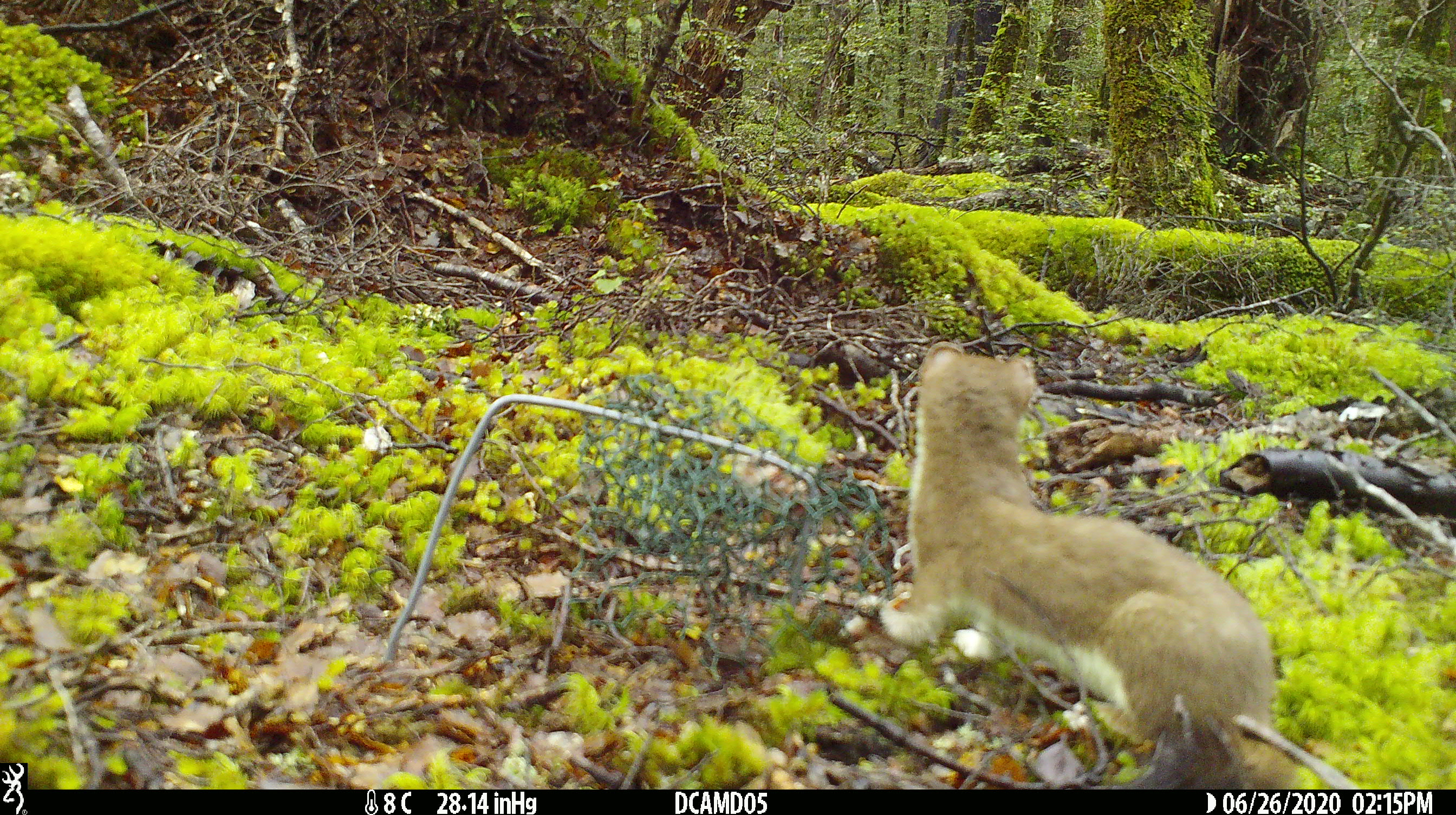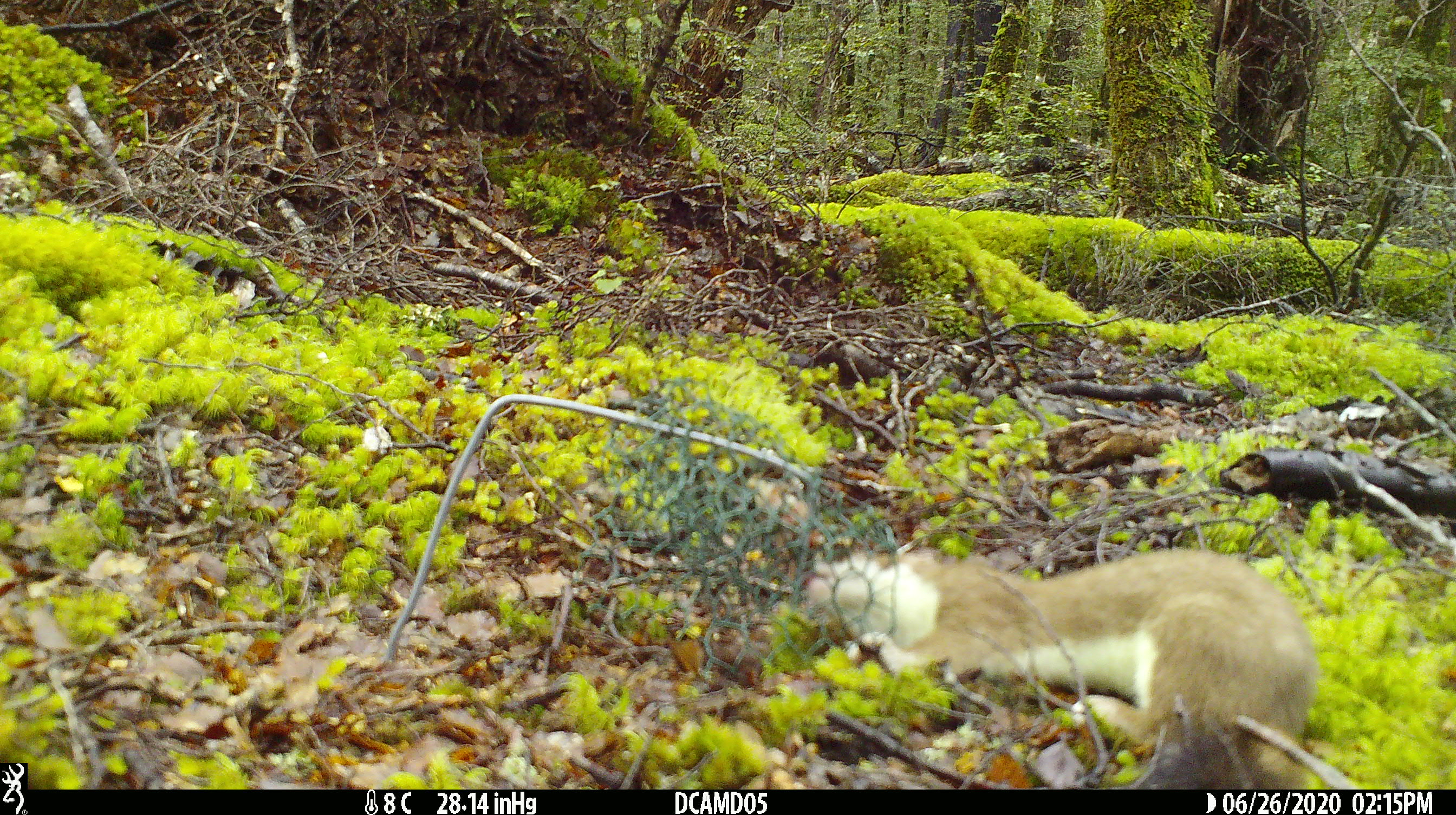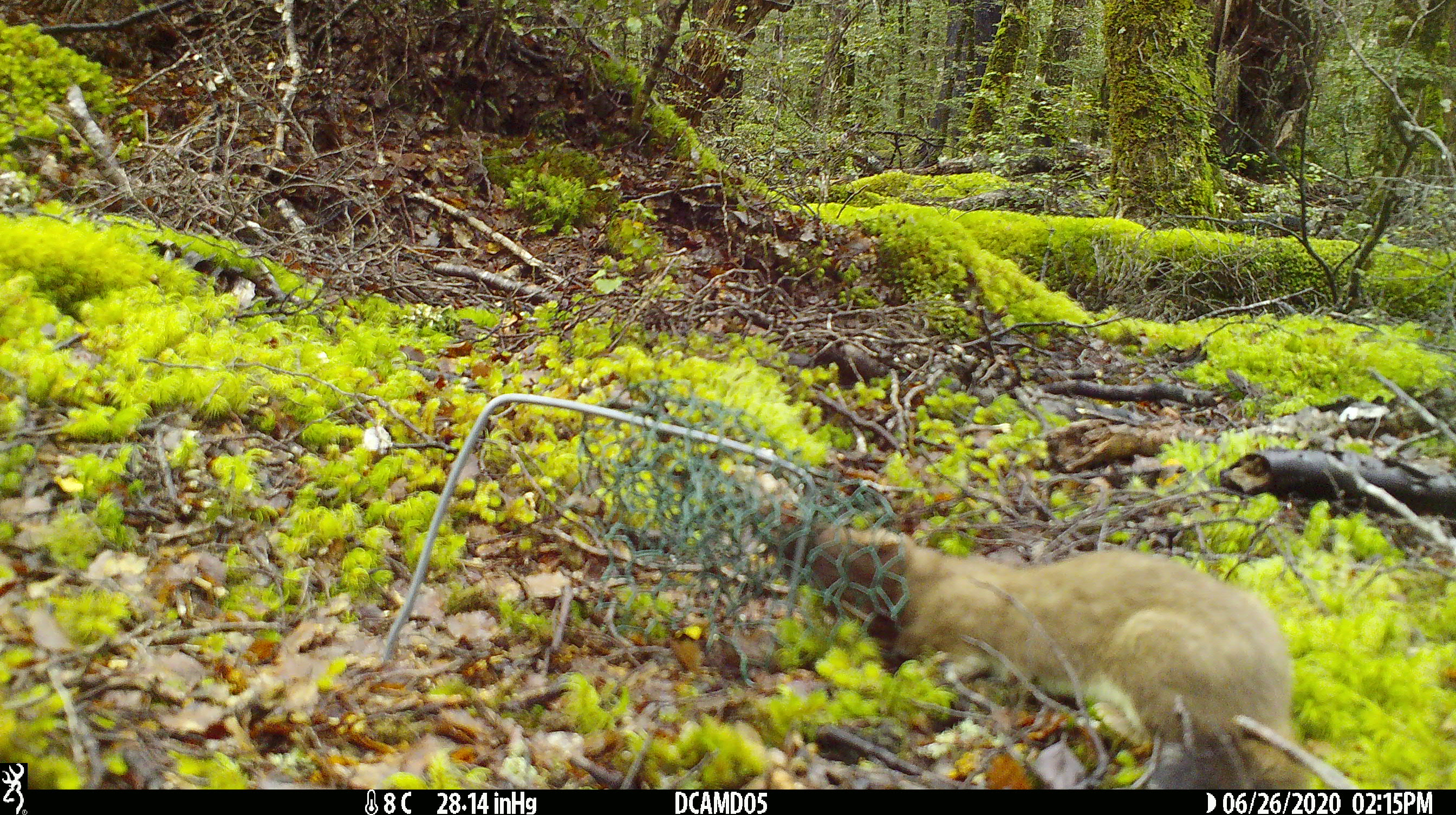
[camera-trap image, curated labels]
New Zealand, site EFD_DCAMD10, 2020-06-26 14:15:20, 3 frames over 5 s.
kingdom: Animalia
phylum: Chordata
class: Mammalia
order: Carnivora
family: Mustelidae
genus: Mustela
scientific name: Mustela erminea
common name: stoat